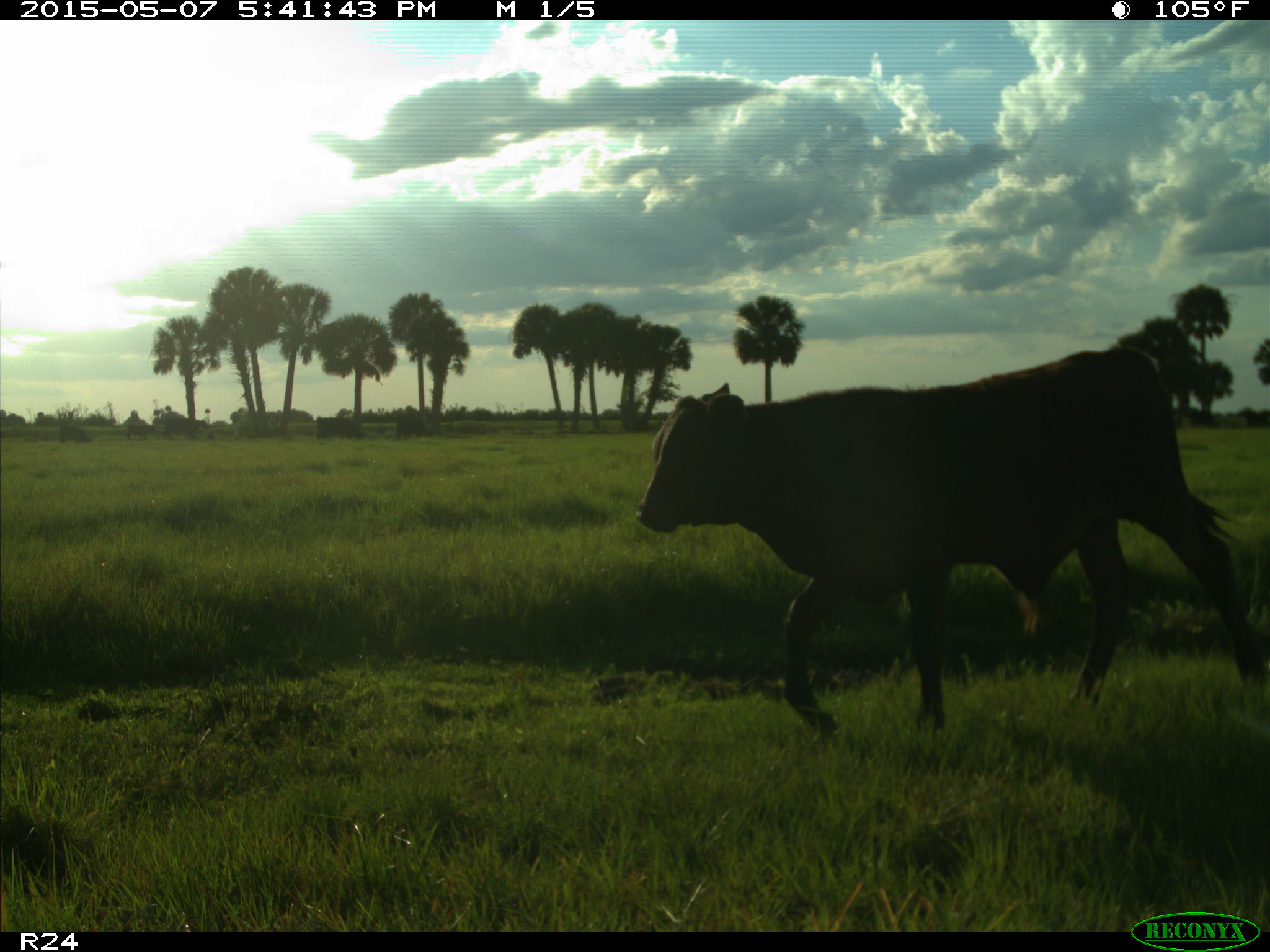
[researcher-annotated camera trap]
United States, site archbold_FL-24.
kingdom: Animalia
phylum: Chordata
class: Mammalia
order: Artiodactyla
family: Bovidae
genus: Bos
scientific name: Bos taurus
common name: domestic cow